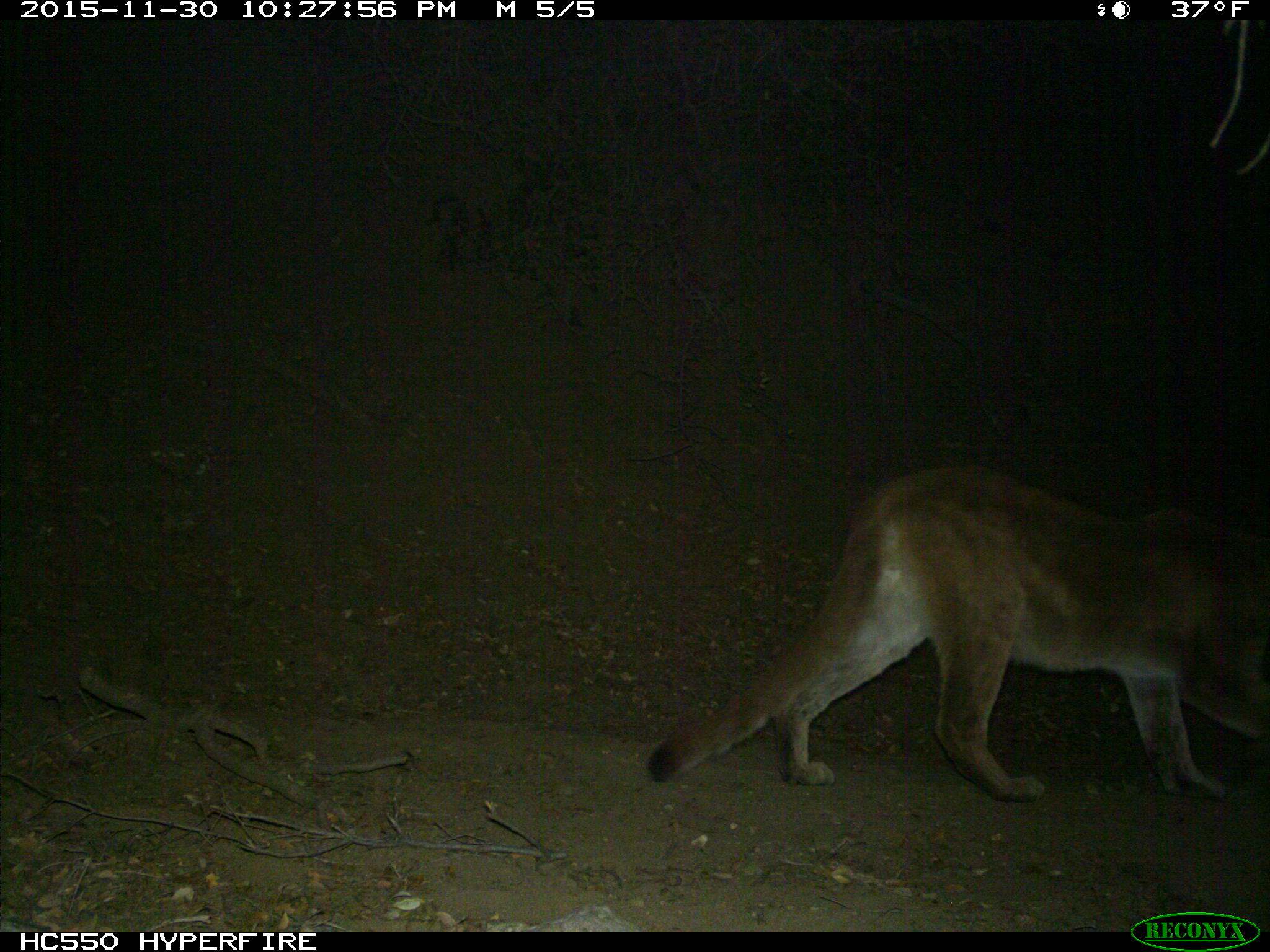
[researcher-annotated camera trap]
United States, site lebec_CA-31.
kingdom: Animalia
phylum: Chordata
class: Mammalia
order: Carnivora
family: Felidae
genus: Puma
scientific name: Puma concolor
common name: mountain lion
Puma concolor (mountain lion).